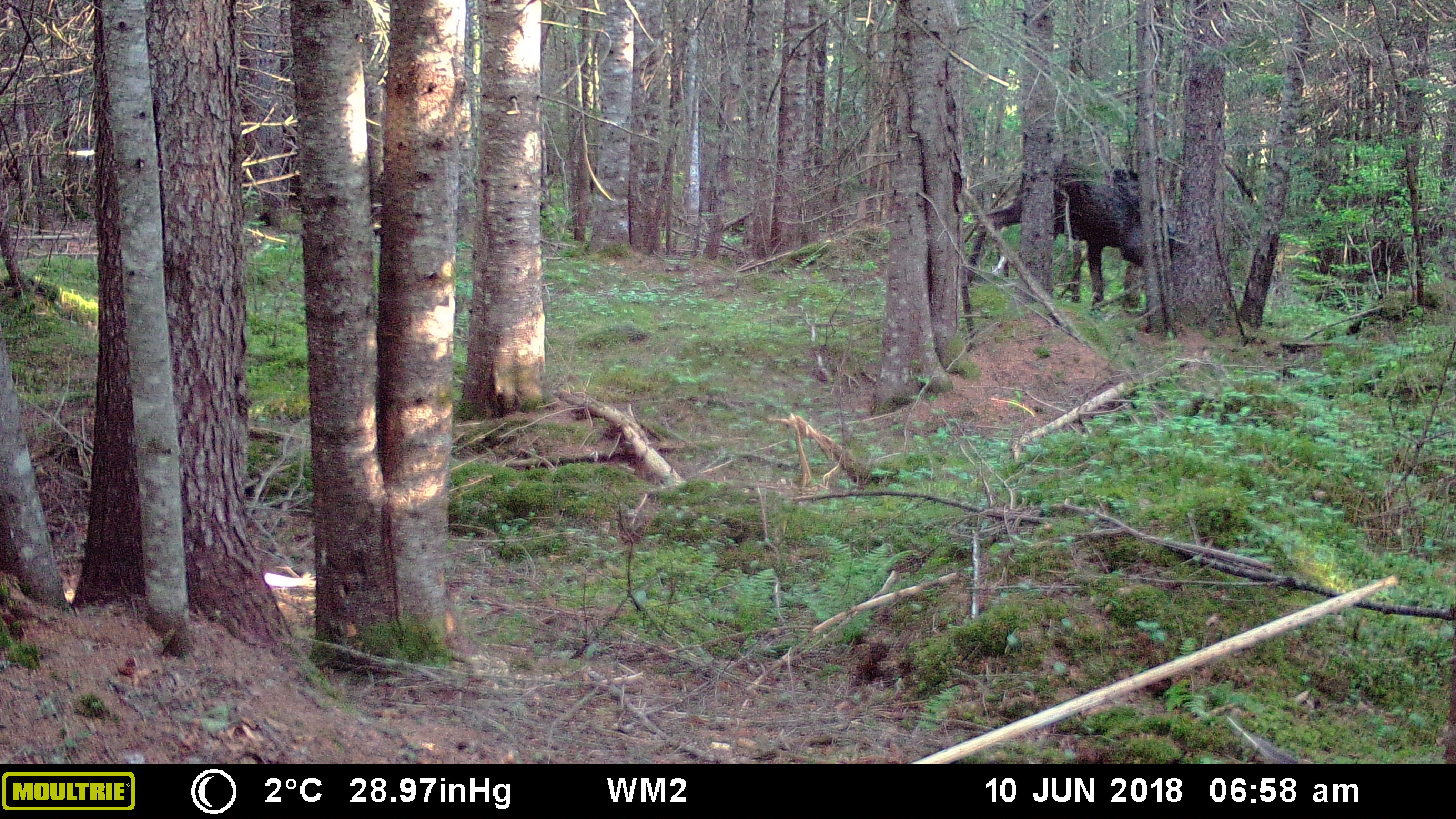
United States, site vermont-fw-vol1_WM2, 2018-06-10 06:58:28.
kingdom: Animalia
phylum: Chordata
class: Mammalia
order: Artiodactyla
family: Cervidae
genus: Alces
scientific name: Alces alces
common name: moose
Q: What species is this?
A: Moose (Alces alces).